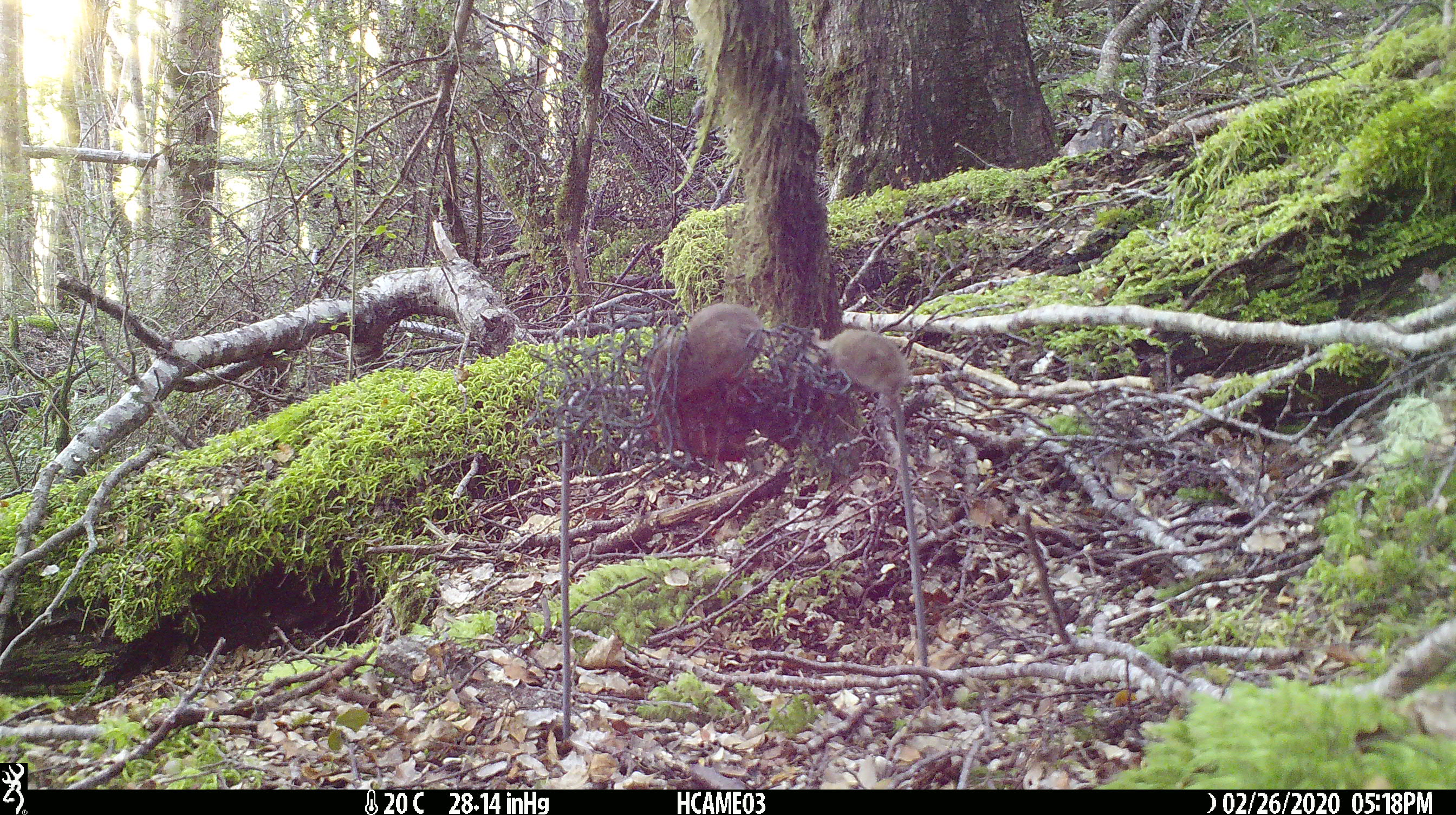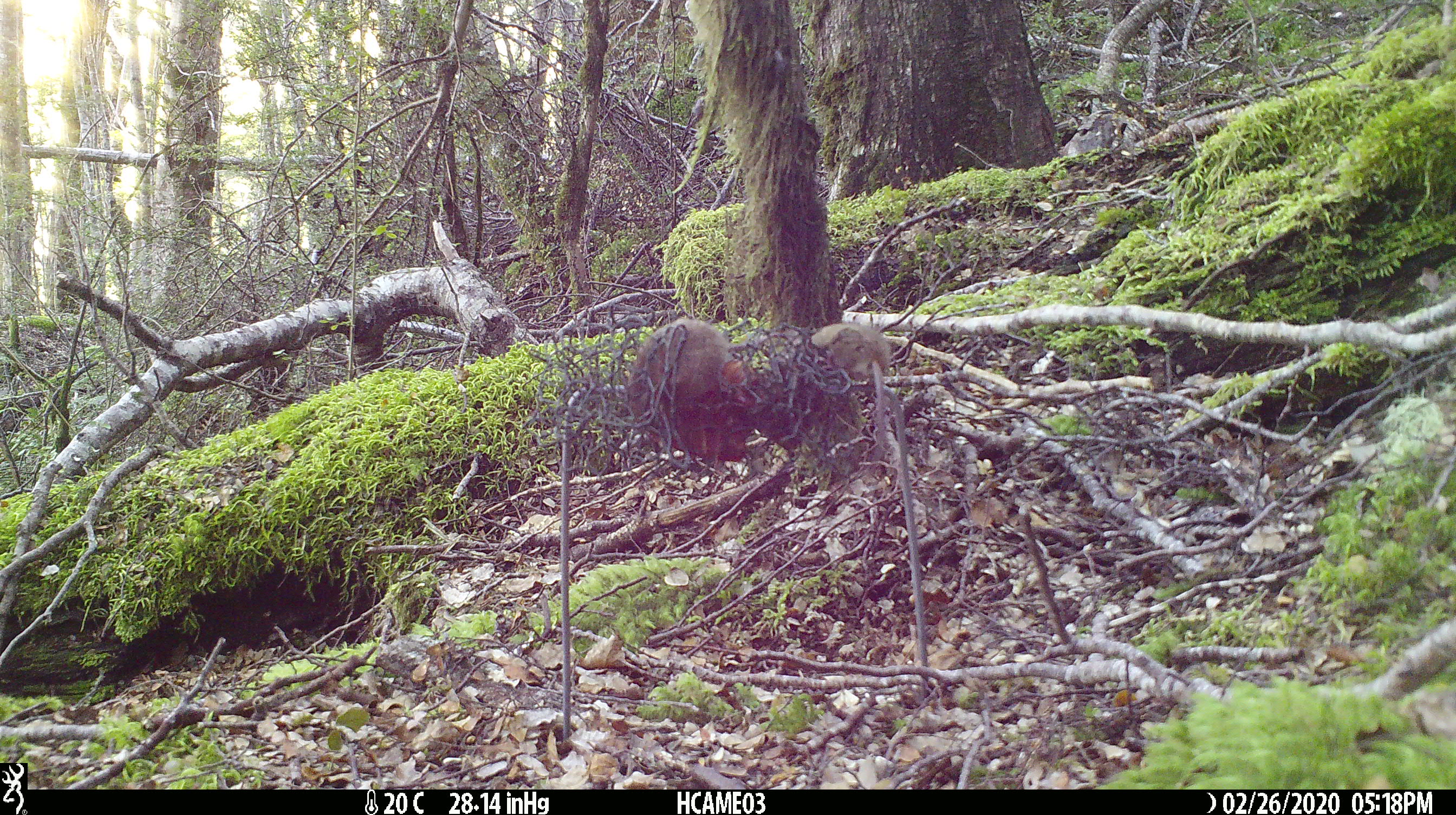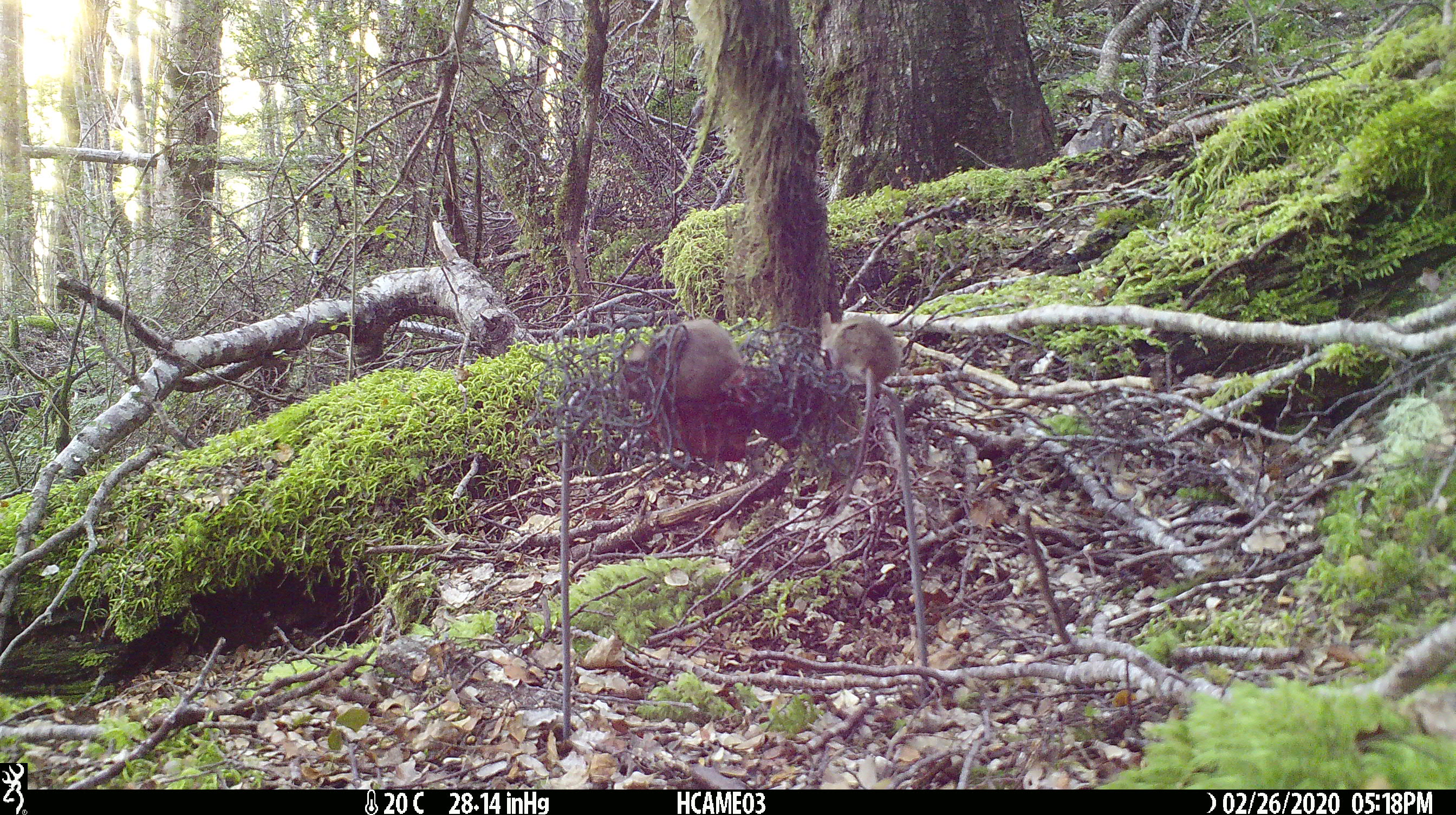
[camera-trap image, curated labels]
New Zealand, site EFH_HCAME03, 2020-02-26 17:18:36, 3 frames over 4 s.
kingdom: Animalia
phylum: Chordata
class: Mammalia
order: Rodentia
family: Muridae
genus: Mus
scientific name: Mus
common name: mouse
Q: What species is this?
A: Mouse (Mus).